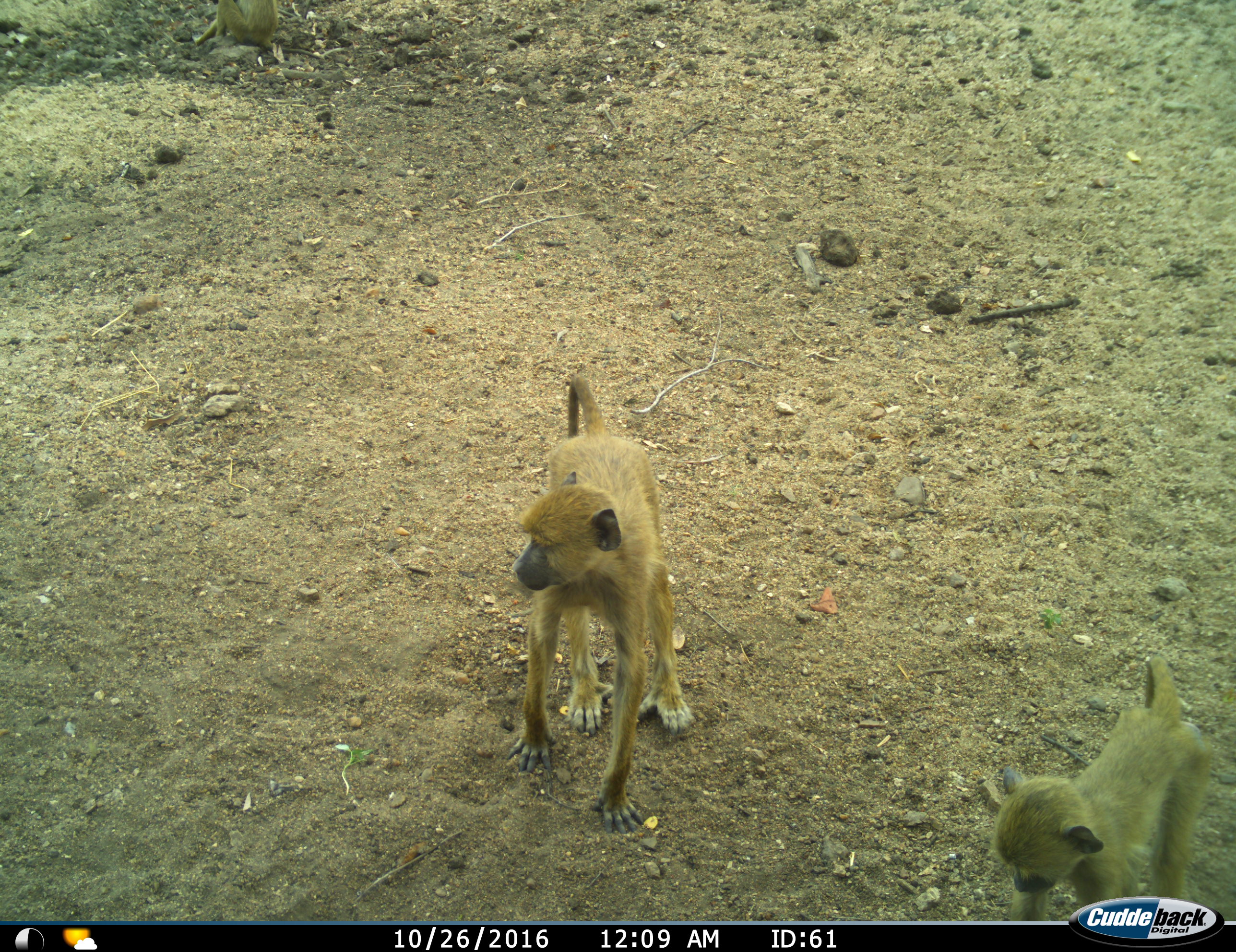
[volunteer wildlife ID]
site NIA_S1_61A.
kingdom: Animalia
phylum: Chordata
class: Mammalia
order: Primates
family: Cercopithecidae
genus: Papio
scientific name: Papio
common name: baboon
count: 2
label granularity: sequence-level